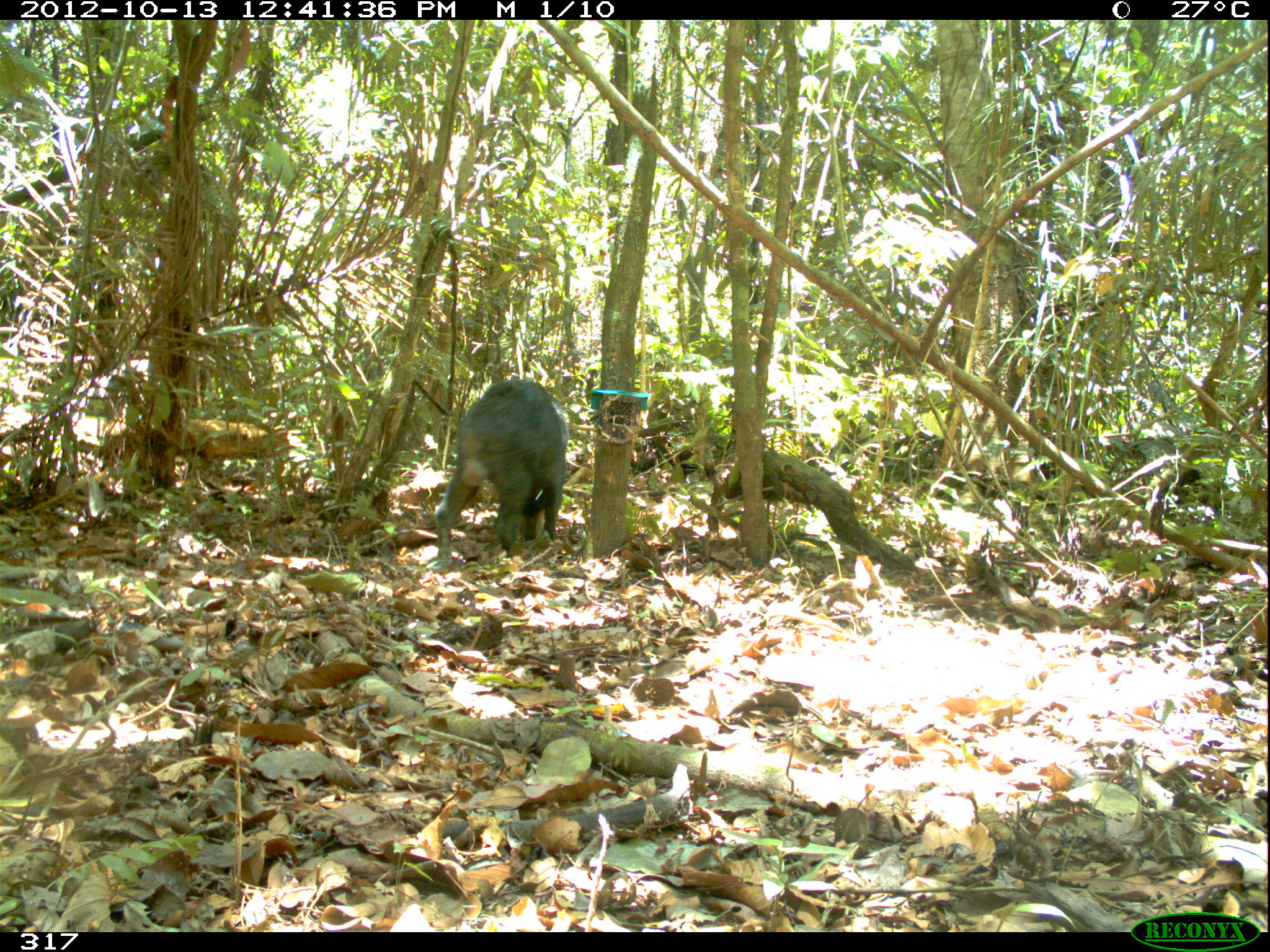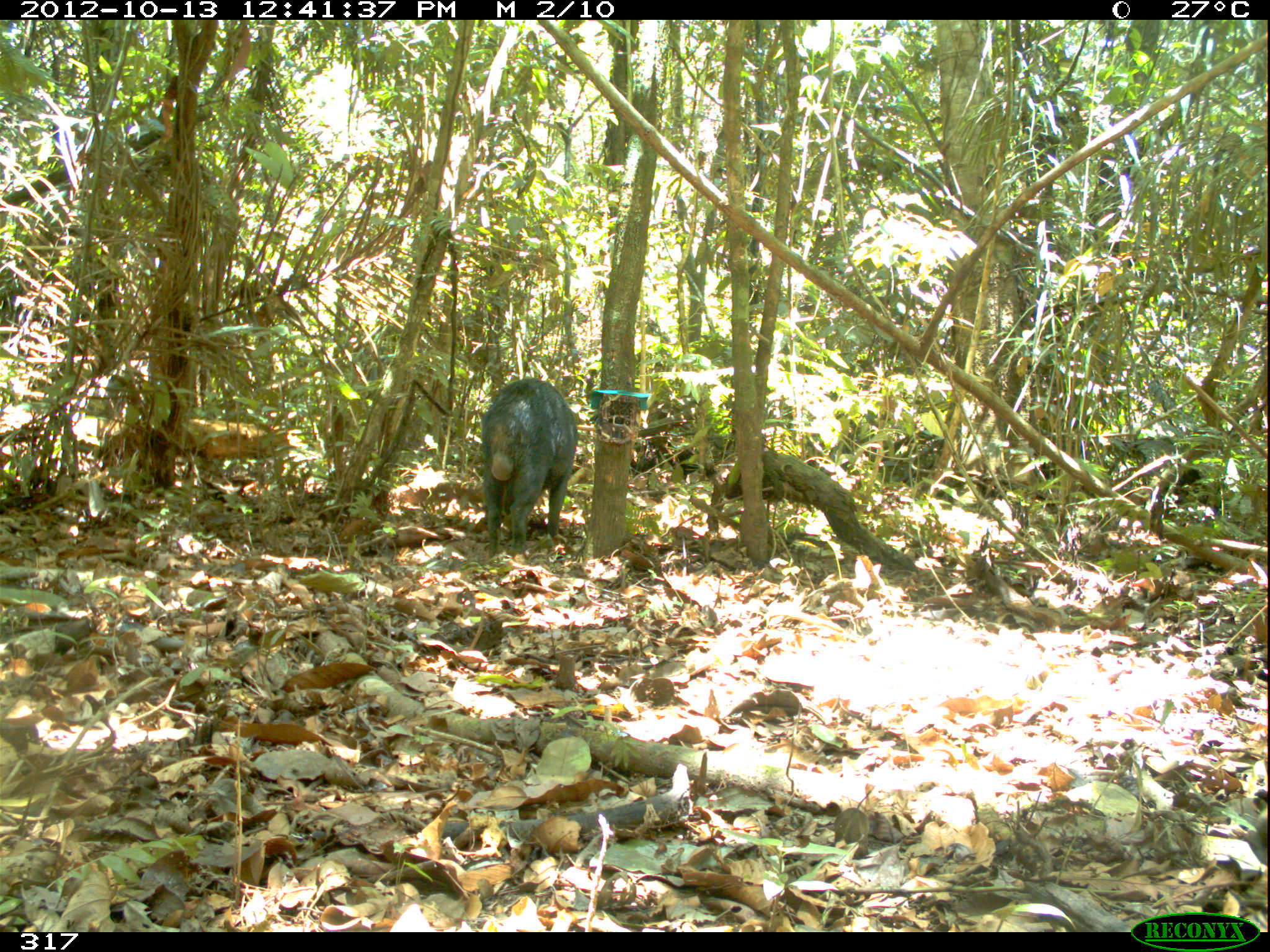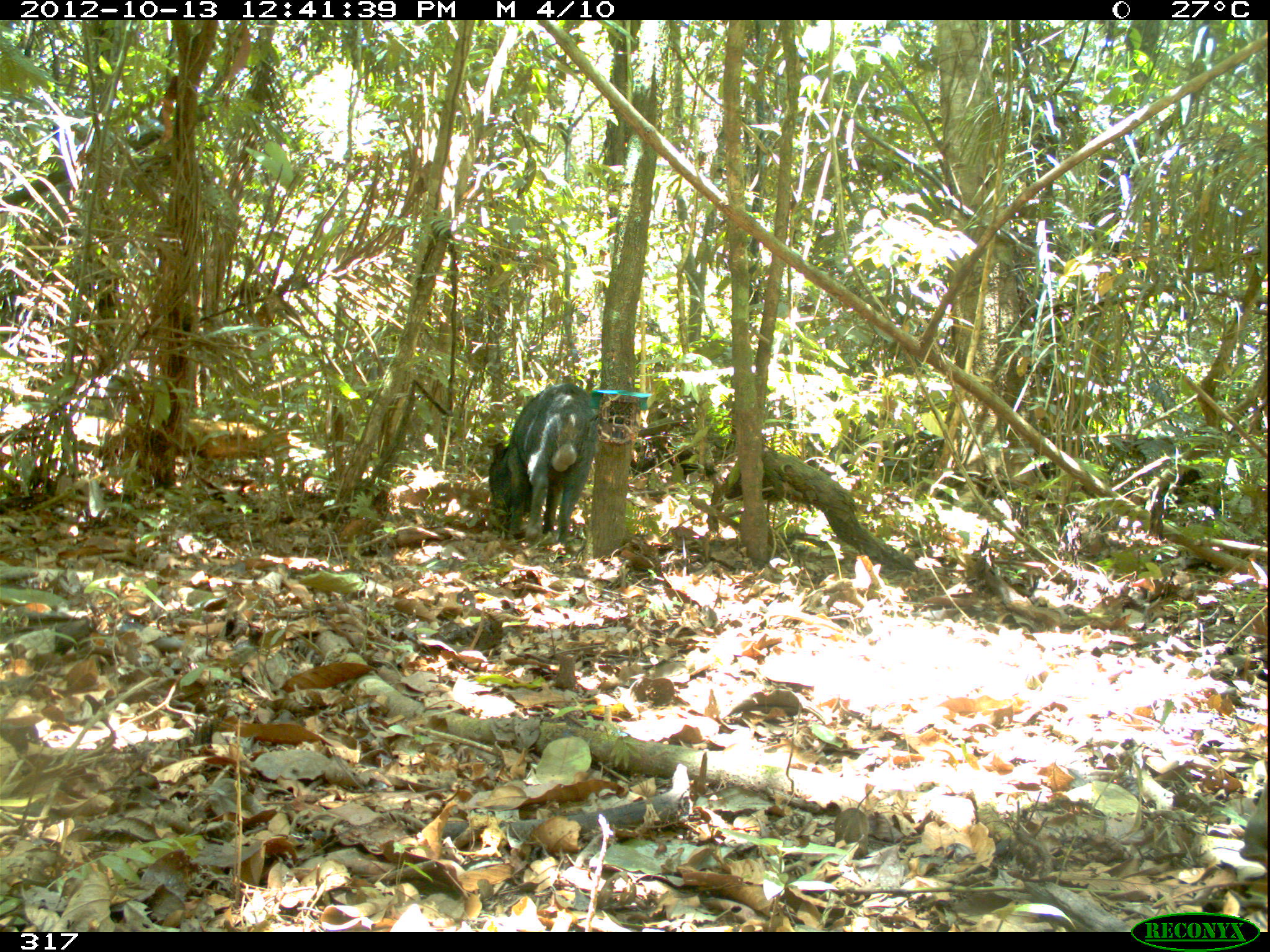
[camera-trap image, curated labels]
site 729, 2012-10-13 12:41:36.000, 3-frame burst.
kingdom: Animalia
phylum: Chordata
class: Mammalia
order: Artiodactyla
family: Tayassuidae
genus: Tayassu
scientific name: Tayassu pecari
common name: white-lipped peccary